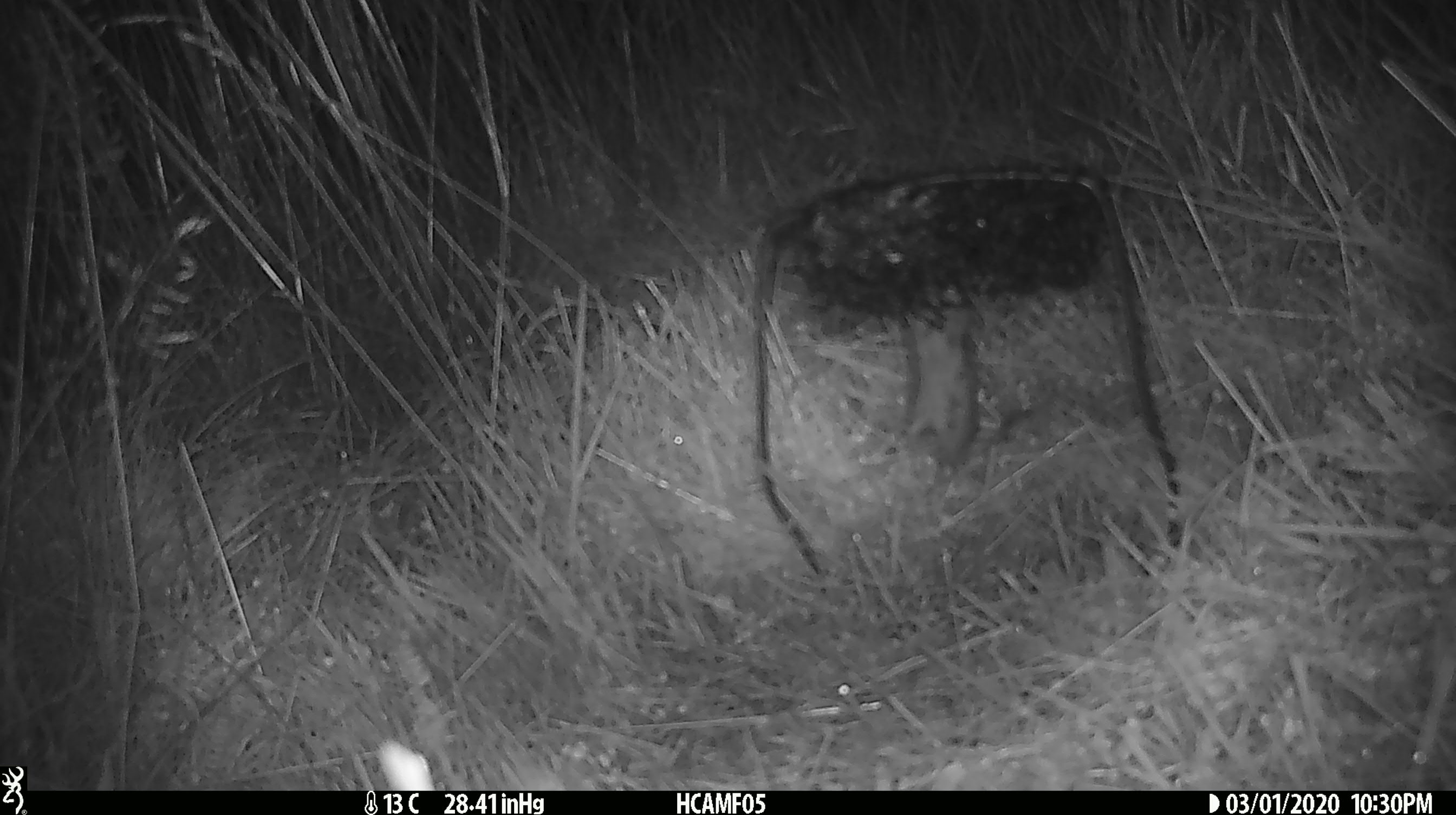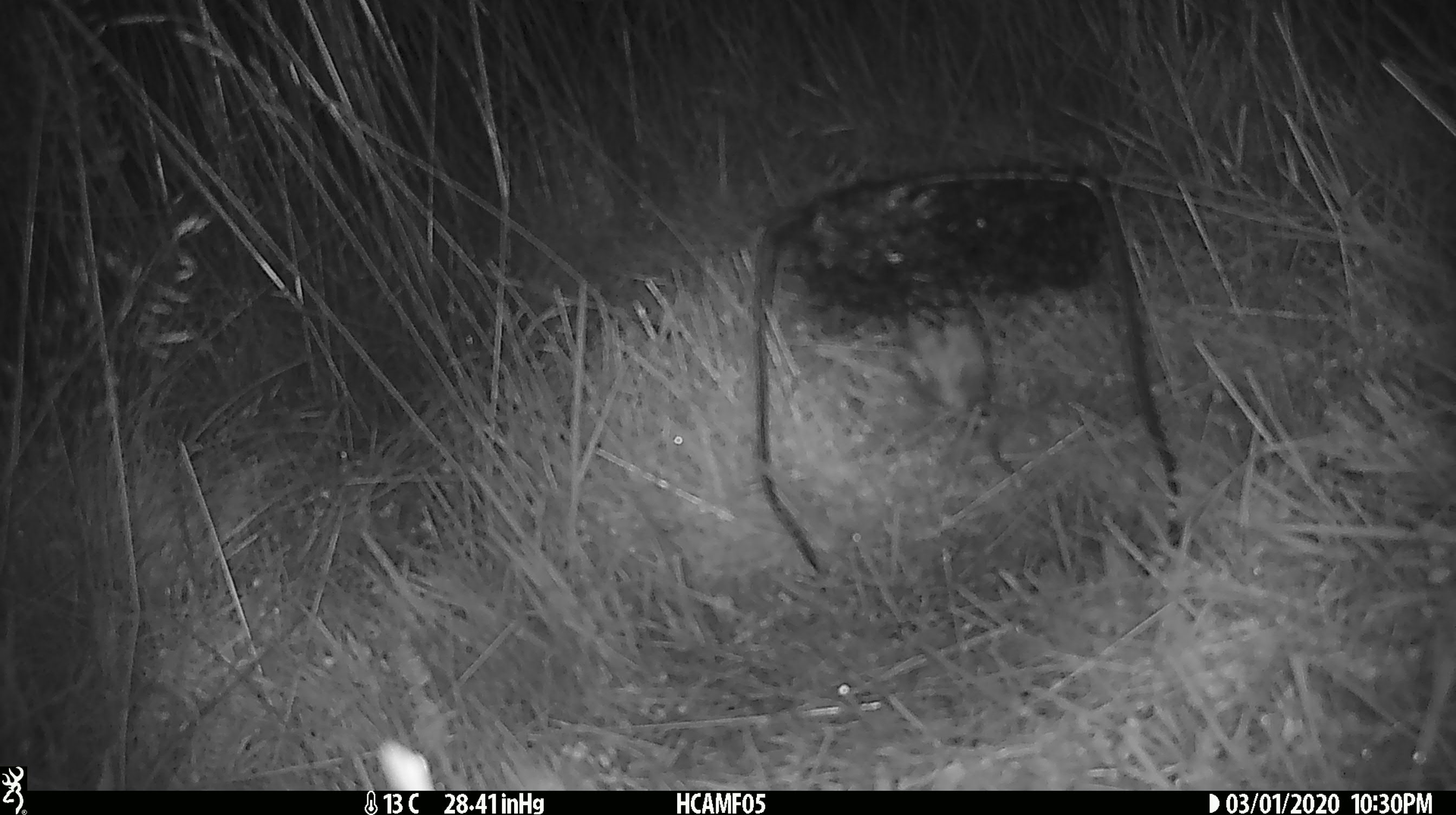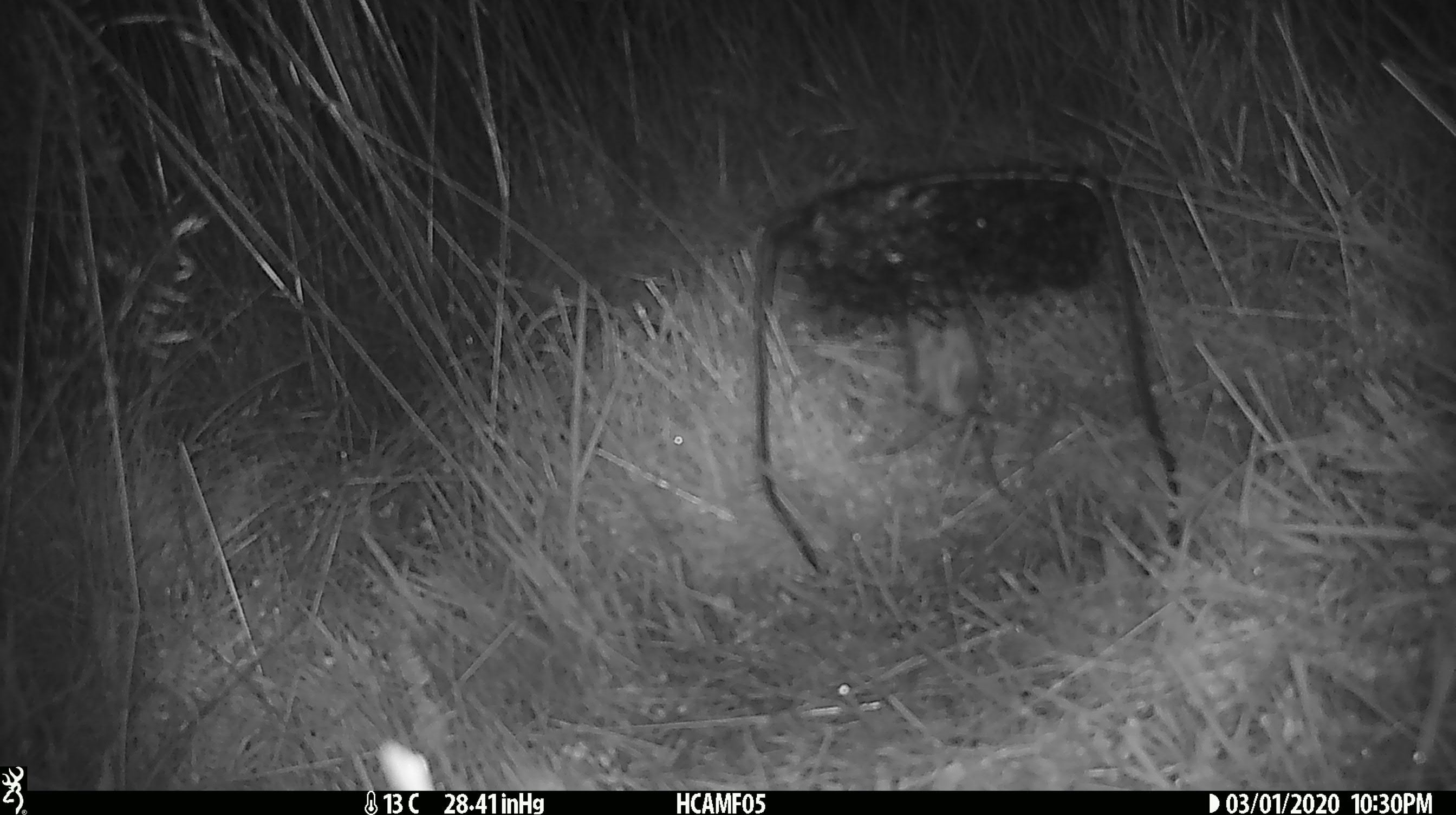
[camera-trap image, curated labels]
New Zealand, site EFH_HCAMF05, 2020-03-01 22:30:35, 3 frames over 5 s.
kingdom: Animalia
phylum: Chordata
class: Mammalia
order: Rodentia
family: Muridae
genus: Mus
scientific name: Mus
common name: mouse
Mouse (Mus).